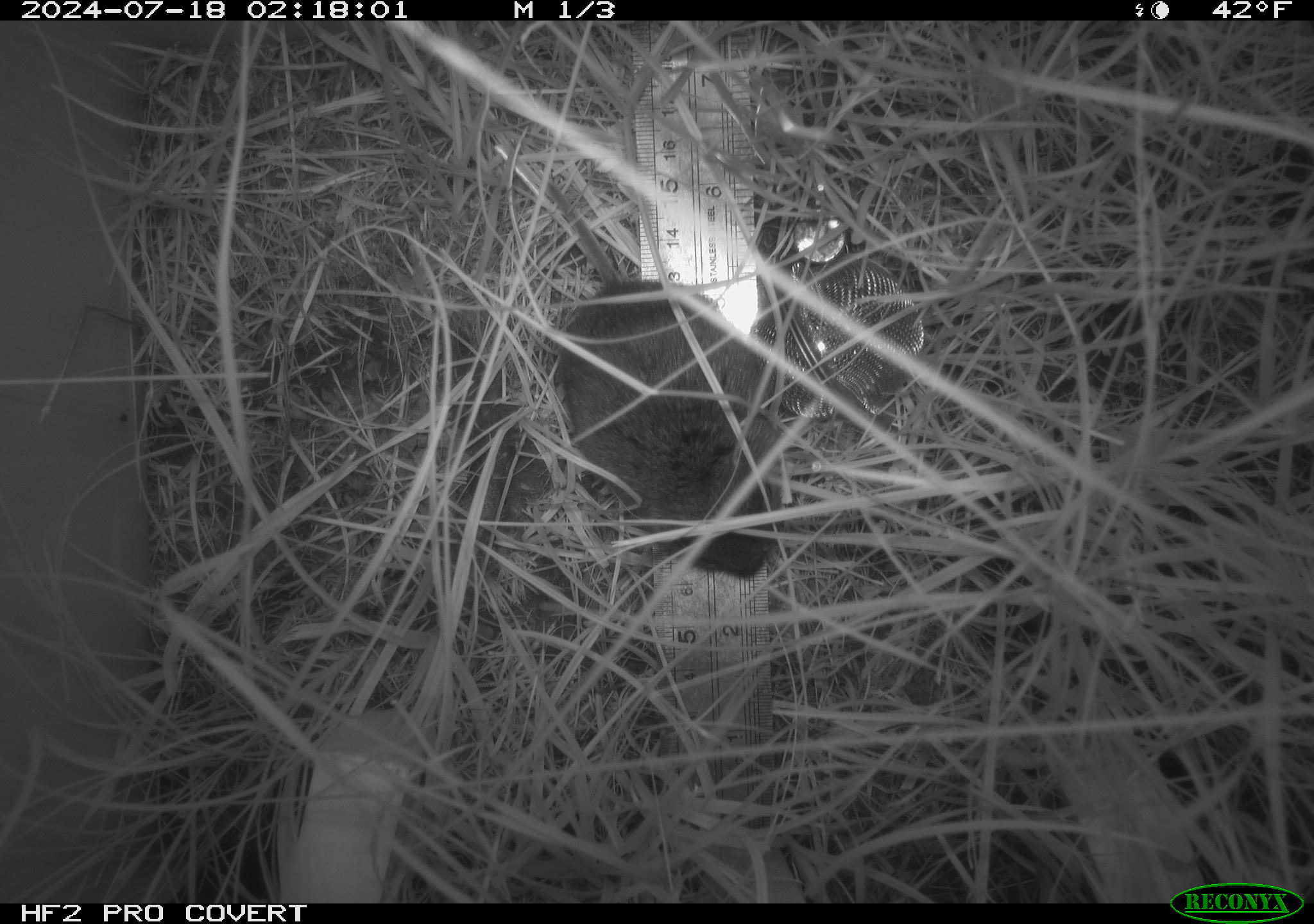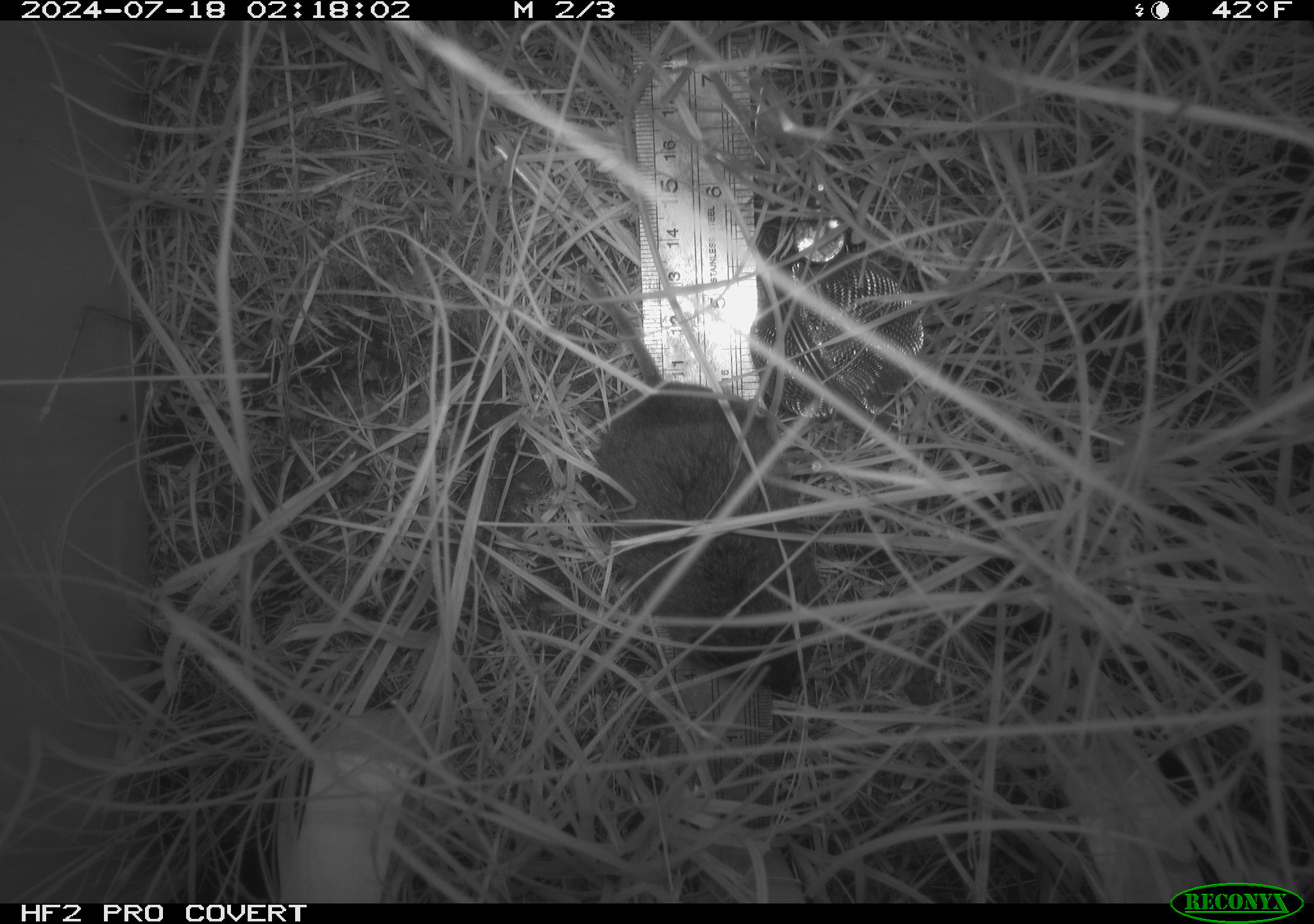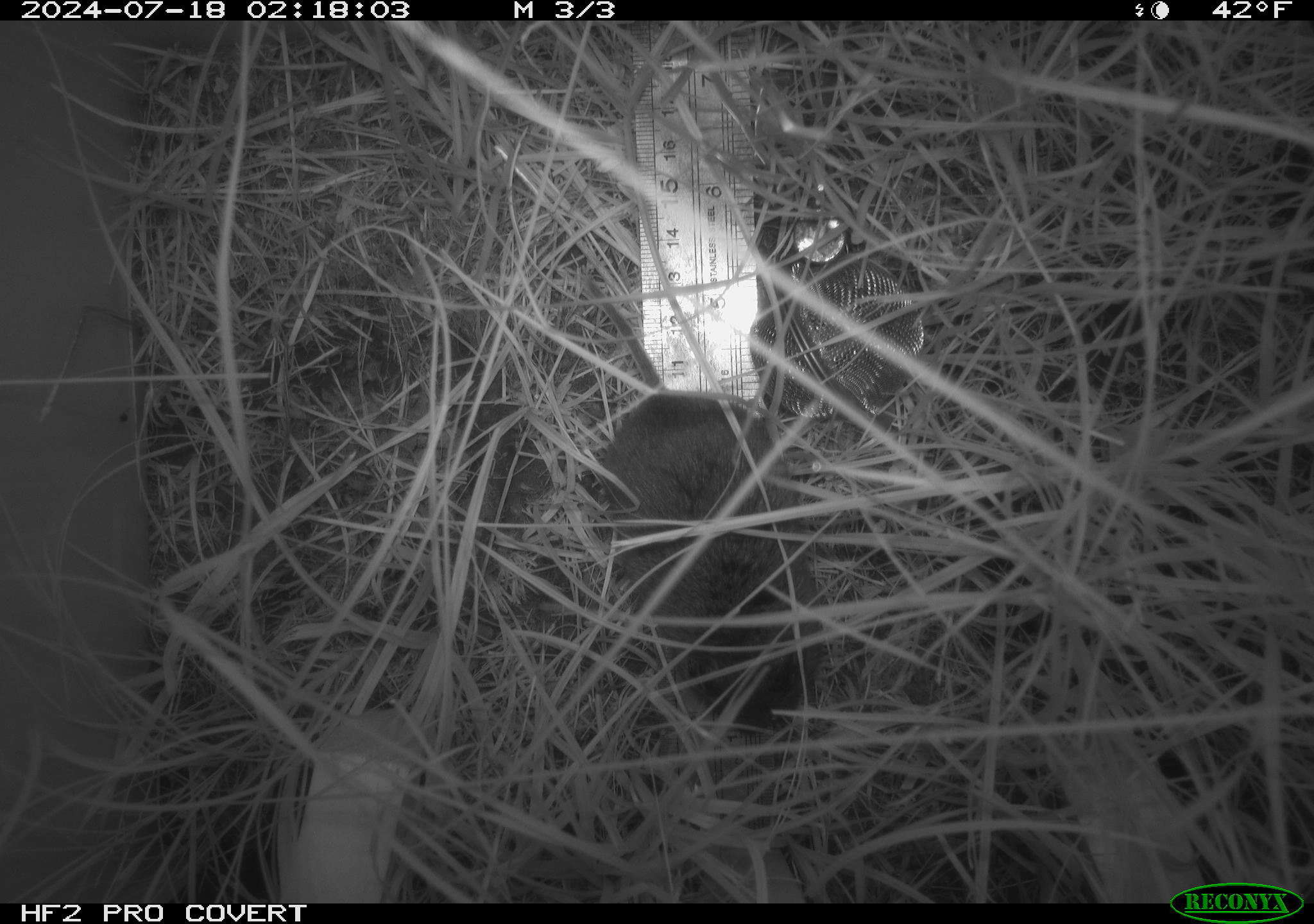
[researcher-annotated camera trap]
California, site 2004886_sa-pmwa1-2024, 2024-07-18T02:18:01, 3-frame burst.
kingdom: Animalia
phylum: Chordata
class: Mammalia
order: Rodentia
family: Cricetidae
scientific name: Arvicolinae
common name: voles, lemmings, and muskrats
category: arvicolinae subfamily